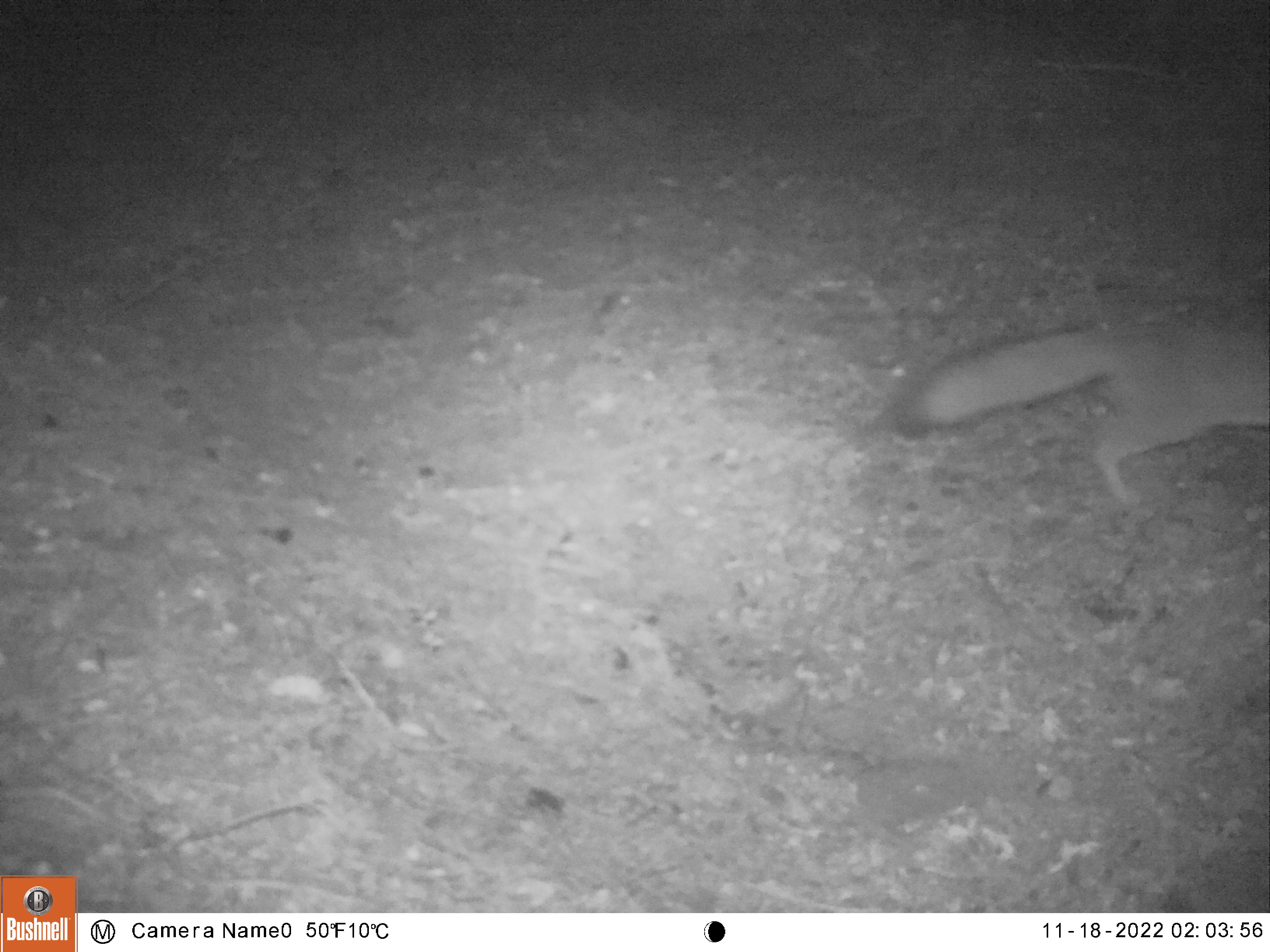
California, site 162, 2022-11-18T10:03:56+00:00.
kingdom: Animalia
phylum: Chordata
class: Mammalia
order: Carnivora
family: Canidae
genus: Urocyon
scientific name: Urocyon cinereoargenteus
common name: gray fox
Gray fox (Urocyon cinereoargenteus).